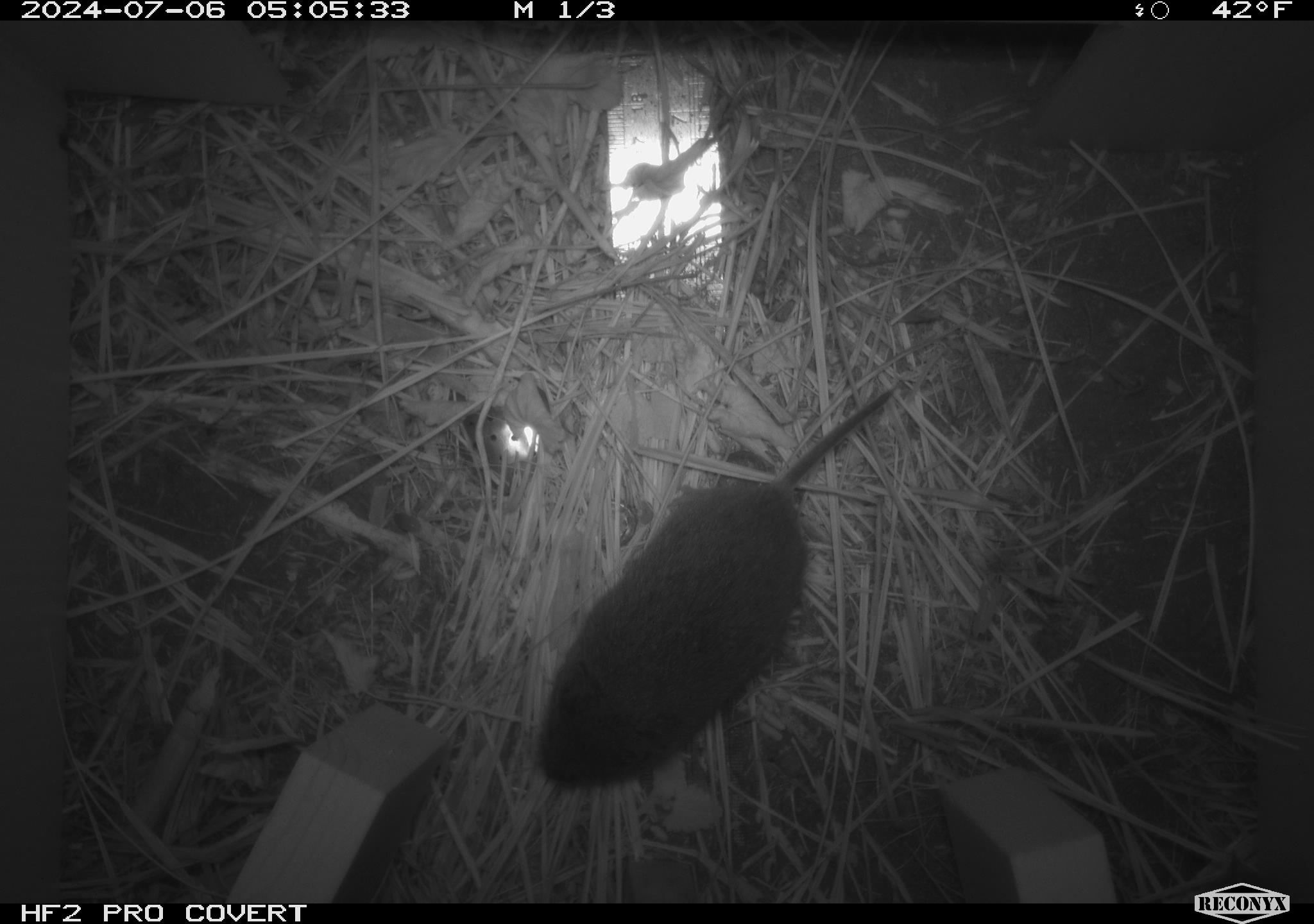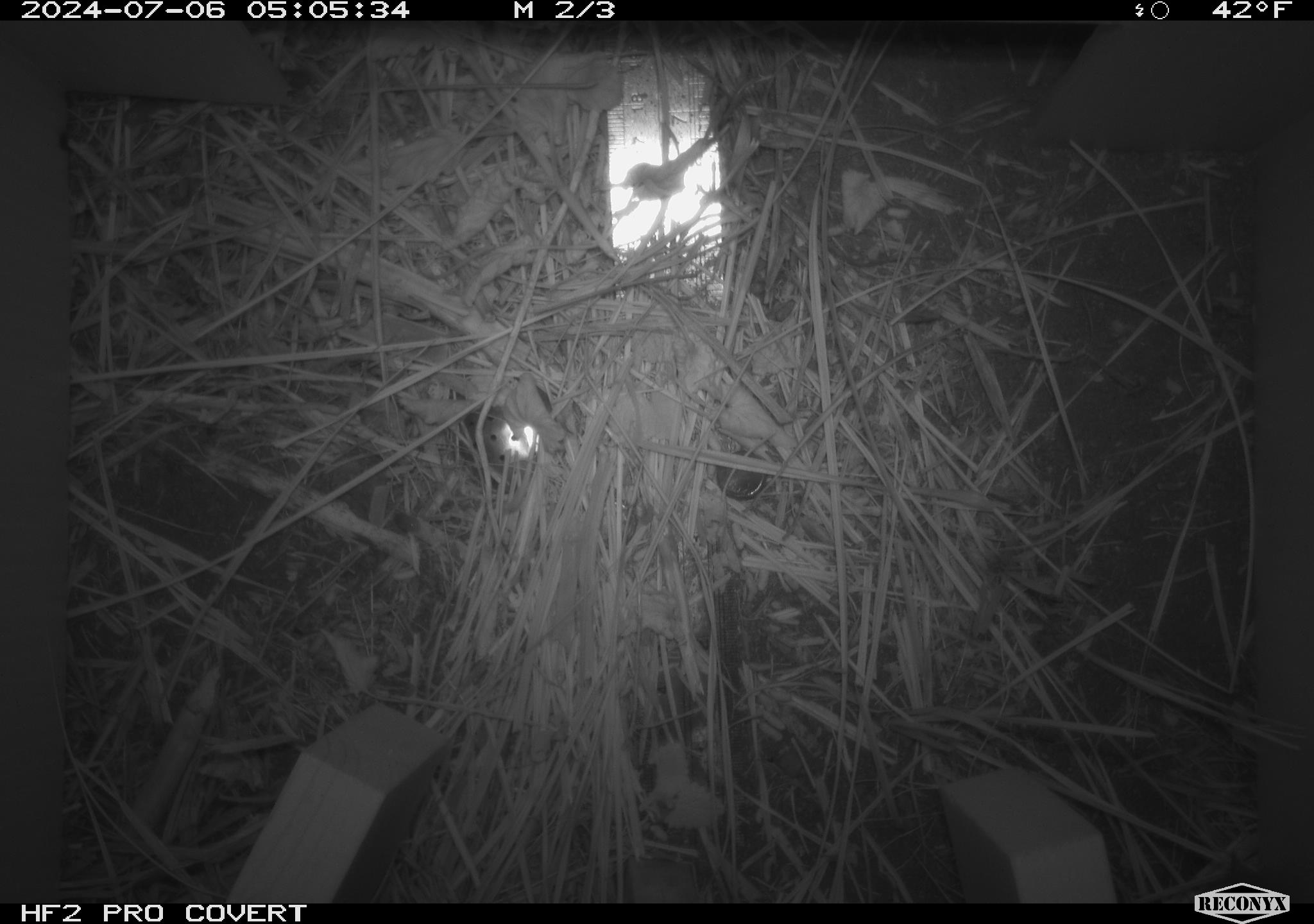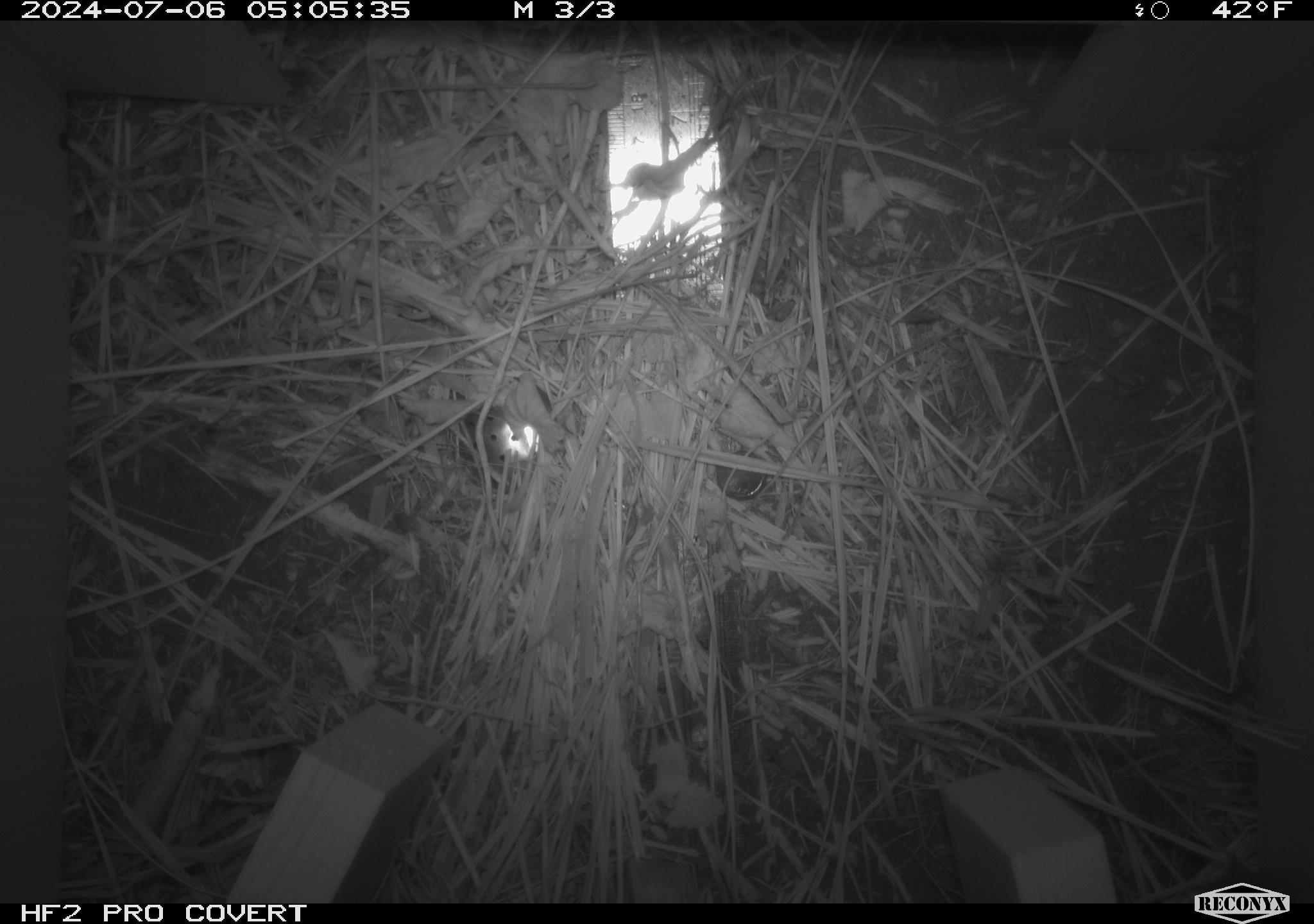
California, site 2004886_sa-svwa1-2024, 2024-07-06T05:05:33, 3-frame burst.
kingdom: Animalia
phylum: Chordata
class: Mammalia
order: Rodentia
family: Cricetidae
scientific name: Arvicolinae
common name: voles, lemmings, and muskrats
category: arvicolinae subfamily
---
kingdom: Animalia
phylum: Arthropoda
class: Malacostraca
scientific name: Malacostraca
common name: amphipods, crabs, isopods, krill, lobsters and shrimps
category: malacostracan